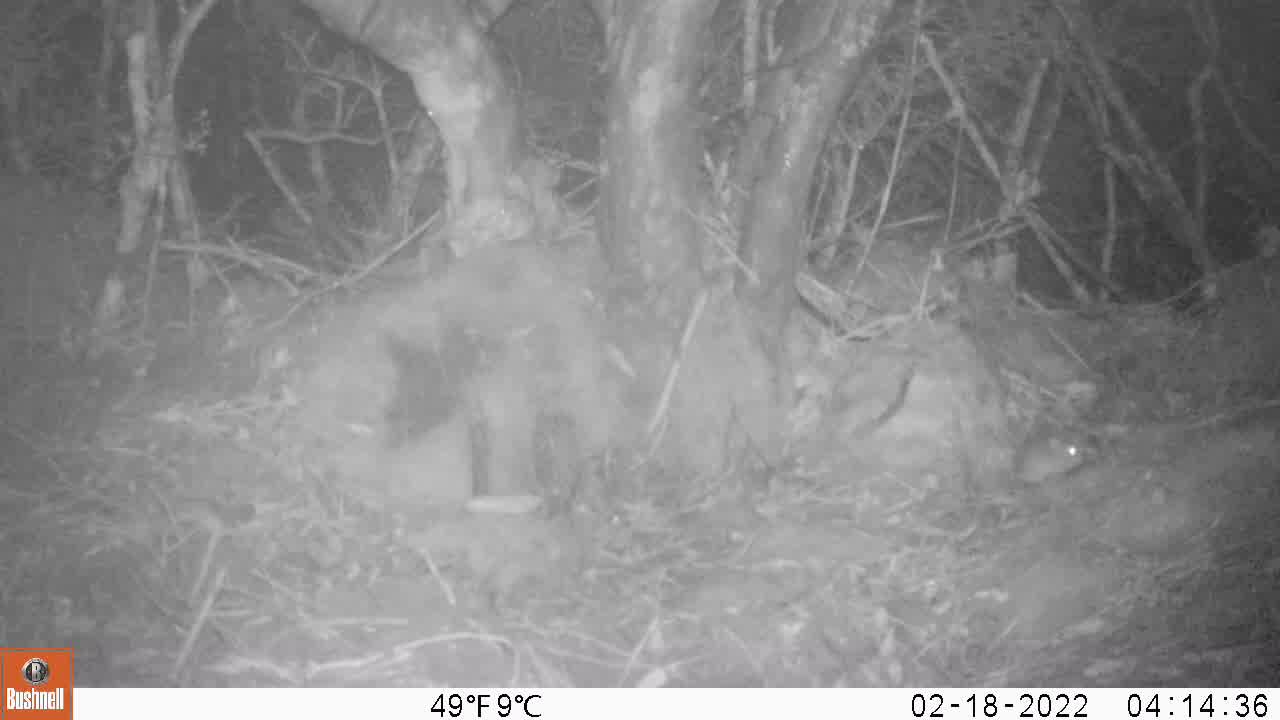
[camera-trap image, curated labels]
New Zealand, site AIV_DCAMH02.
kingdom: Animalia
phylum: Chordata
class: Mammalia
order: Rodentia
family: Muridae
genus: Mus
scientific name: Mus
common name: mouse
Mouse (Mus).